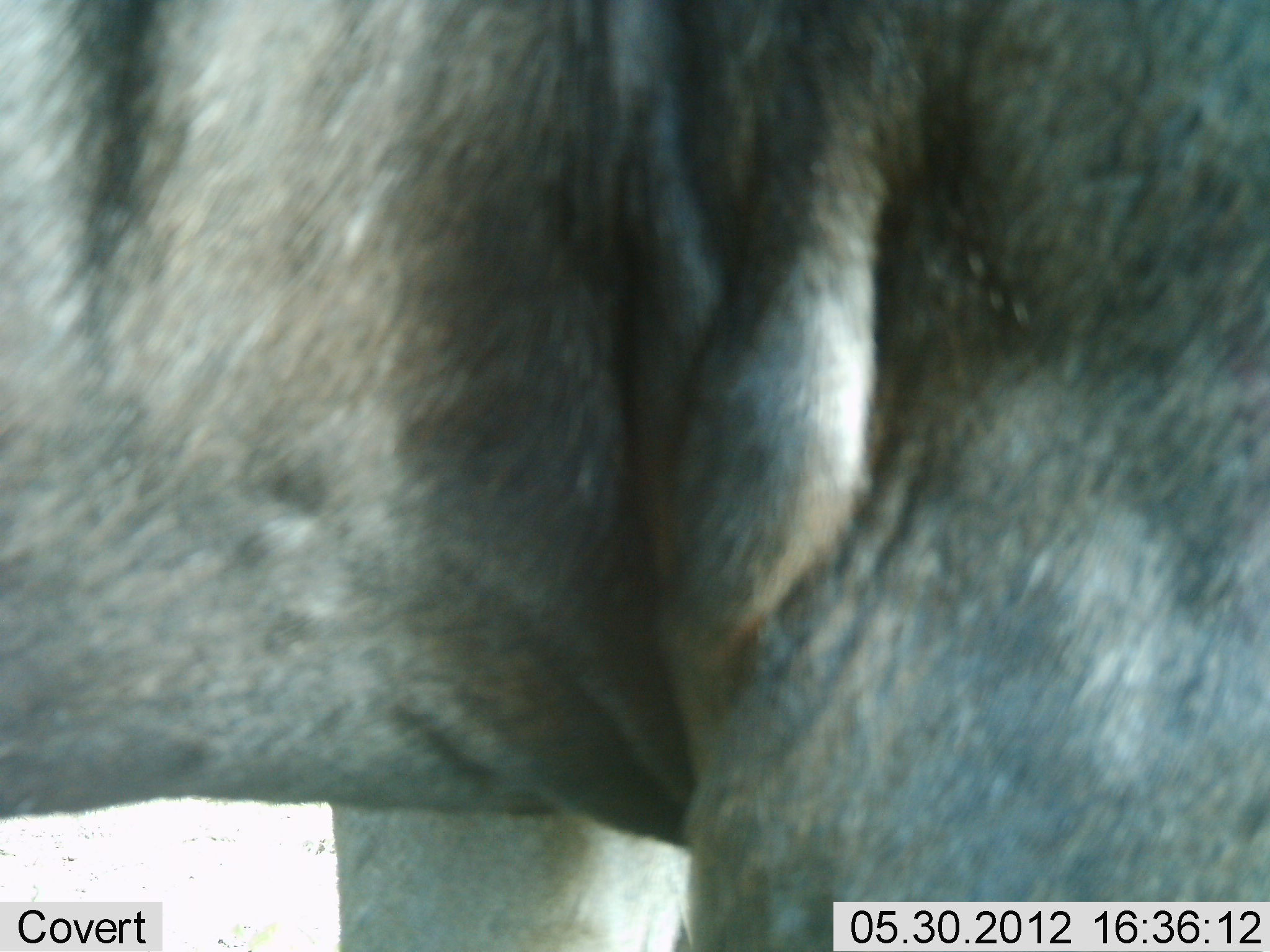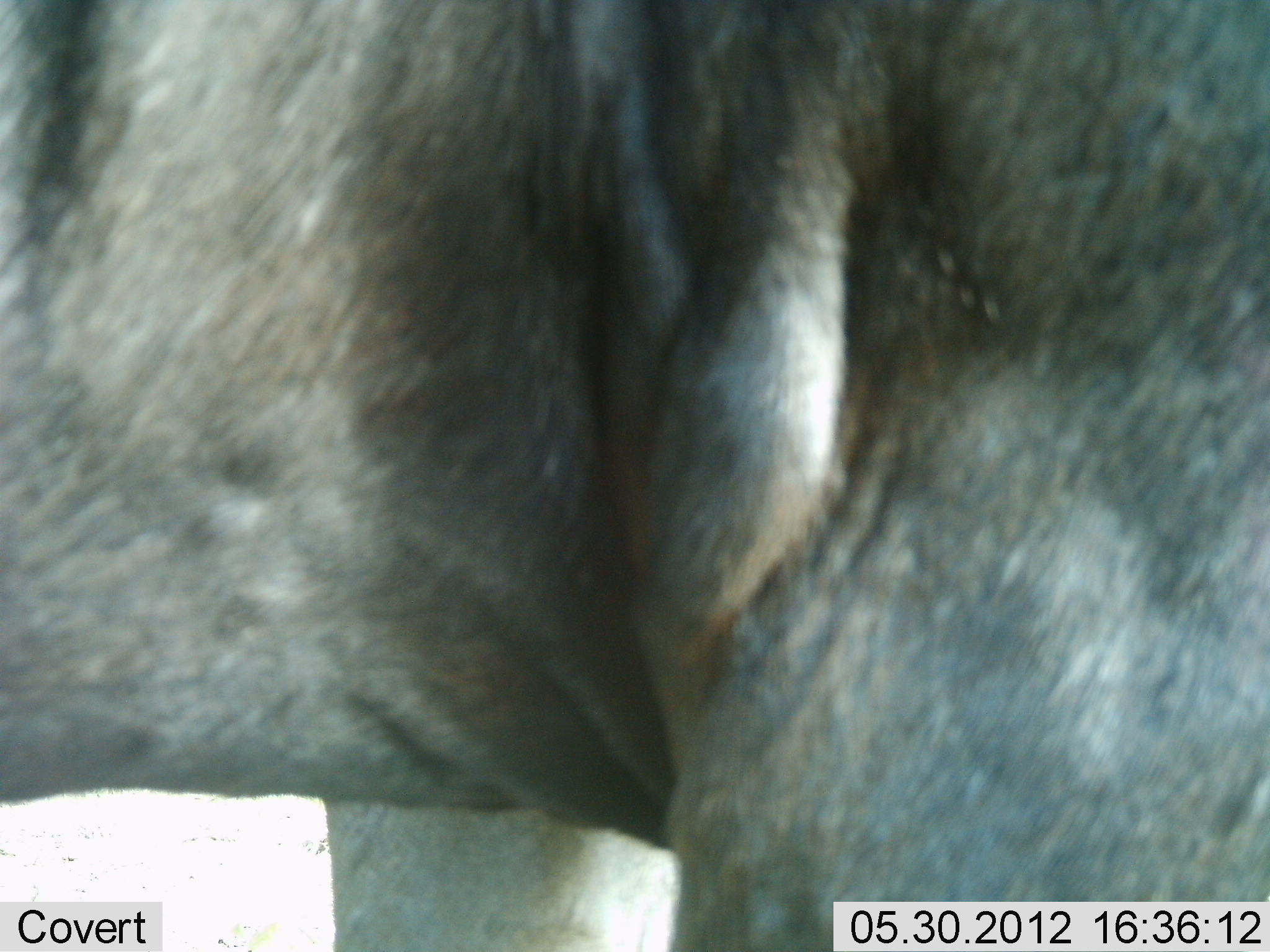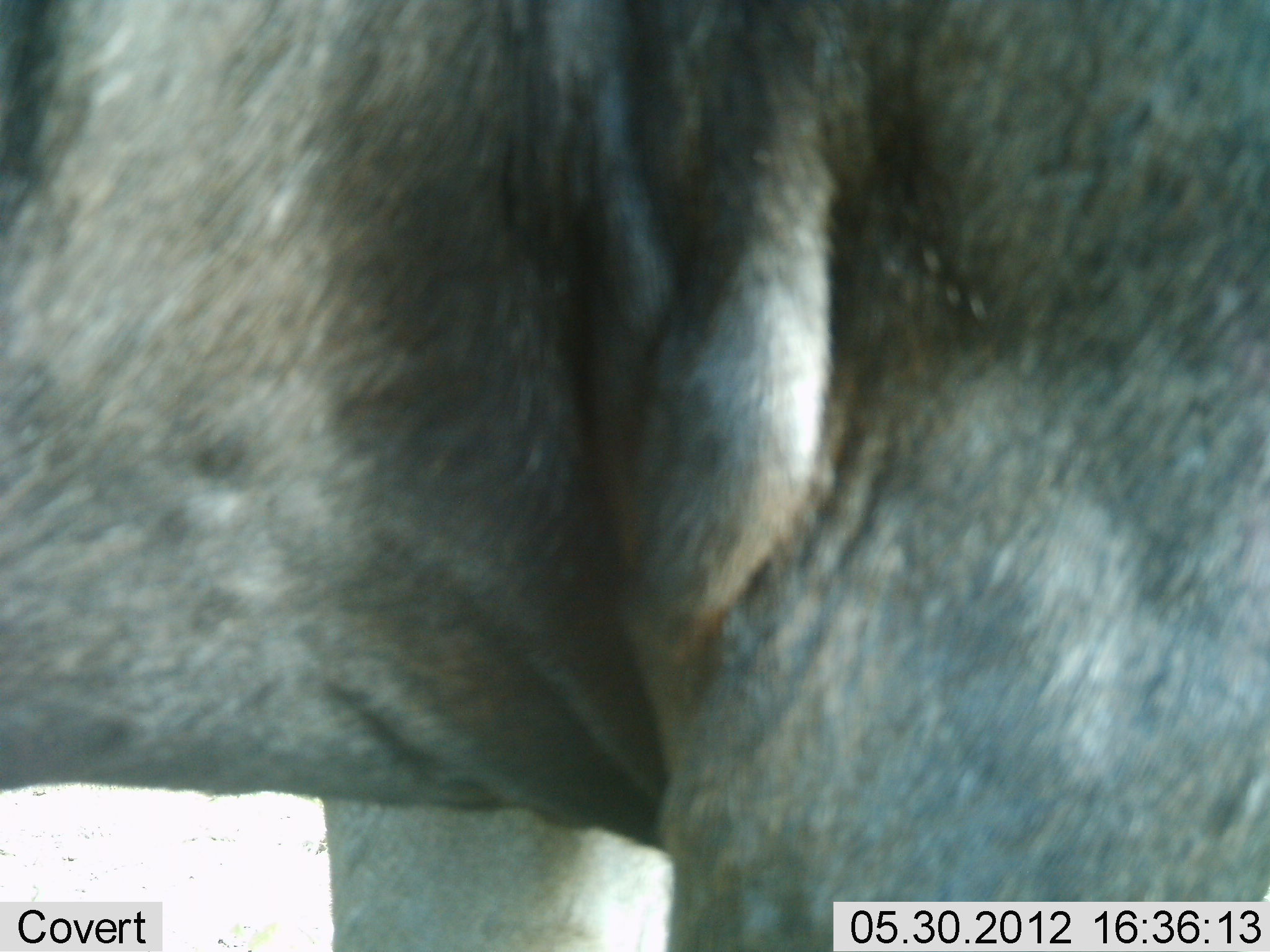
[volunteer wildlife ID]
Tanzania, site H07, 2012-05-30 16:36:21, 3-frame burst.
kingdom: Animalia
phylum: Chordata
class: Mammalia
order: Artiodactyla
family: Bovidae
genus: Connochaetes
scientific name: Connochaetes taurinus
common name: blue wildebeest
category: wildebeest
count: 1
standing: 89%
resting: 0%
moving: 11%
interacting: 0%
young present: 0%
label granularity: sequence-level